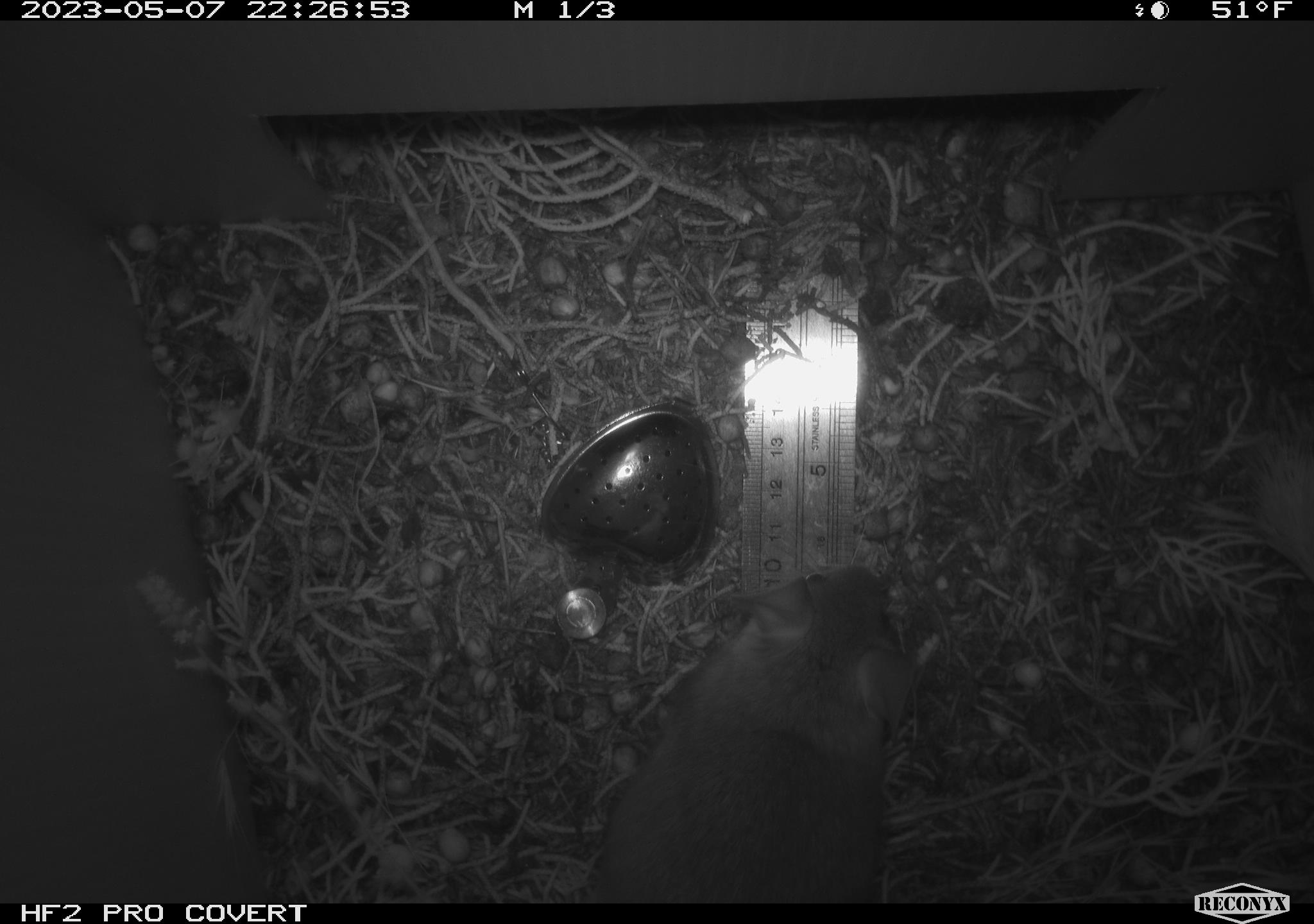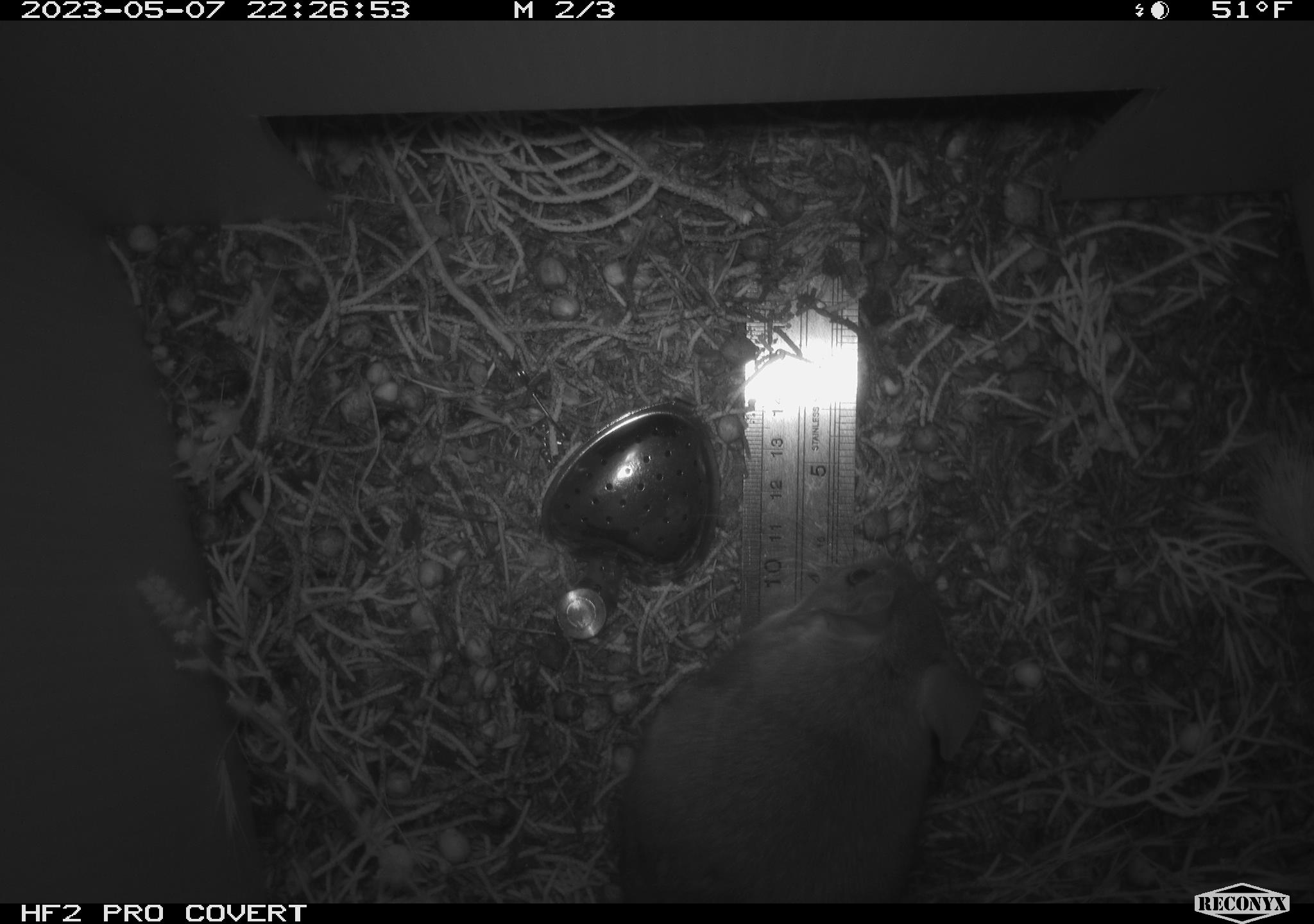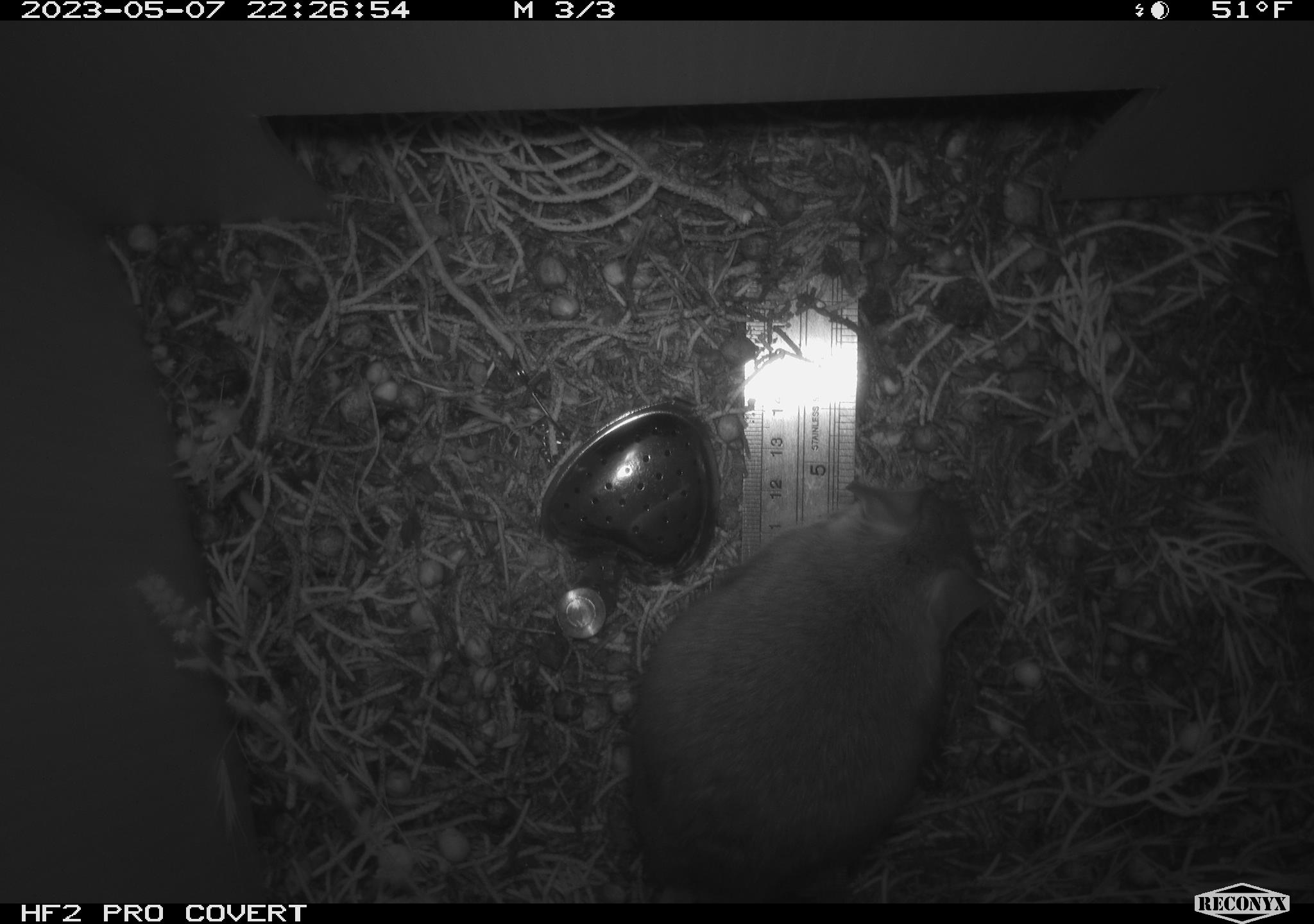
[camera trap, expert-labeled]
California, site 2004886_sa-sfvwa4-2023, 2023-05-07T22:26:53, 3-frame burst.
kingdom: Animalia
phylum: Chordata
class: Mammalia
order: Rodentia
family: Cricetidae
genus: Neotoma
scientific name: Neotoma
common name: pack rat or woodrat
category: neotoma species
Neotoma species (pack rat or woodrat) (Neotoma).